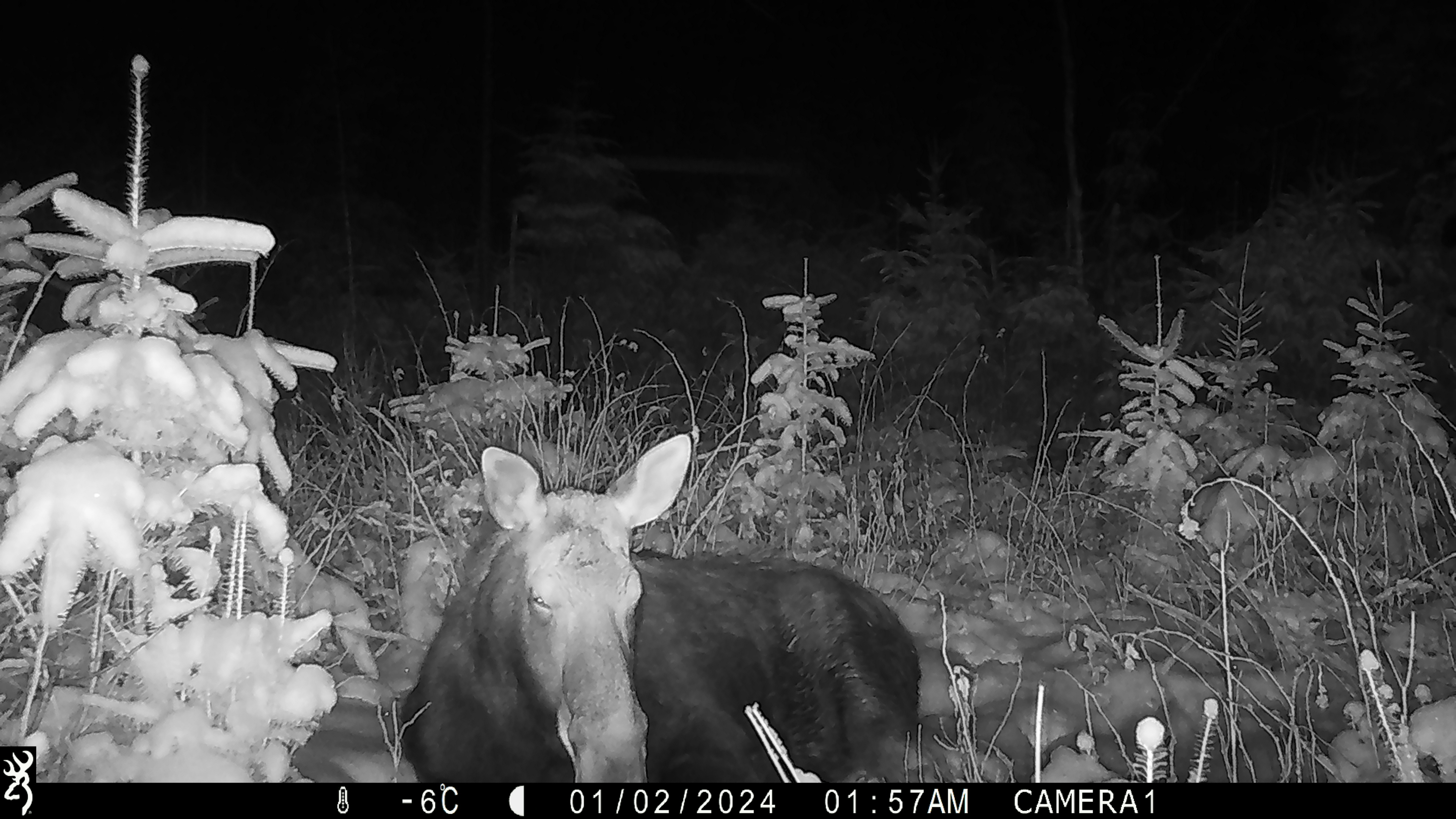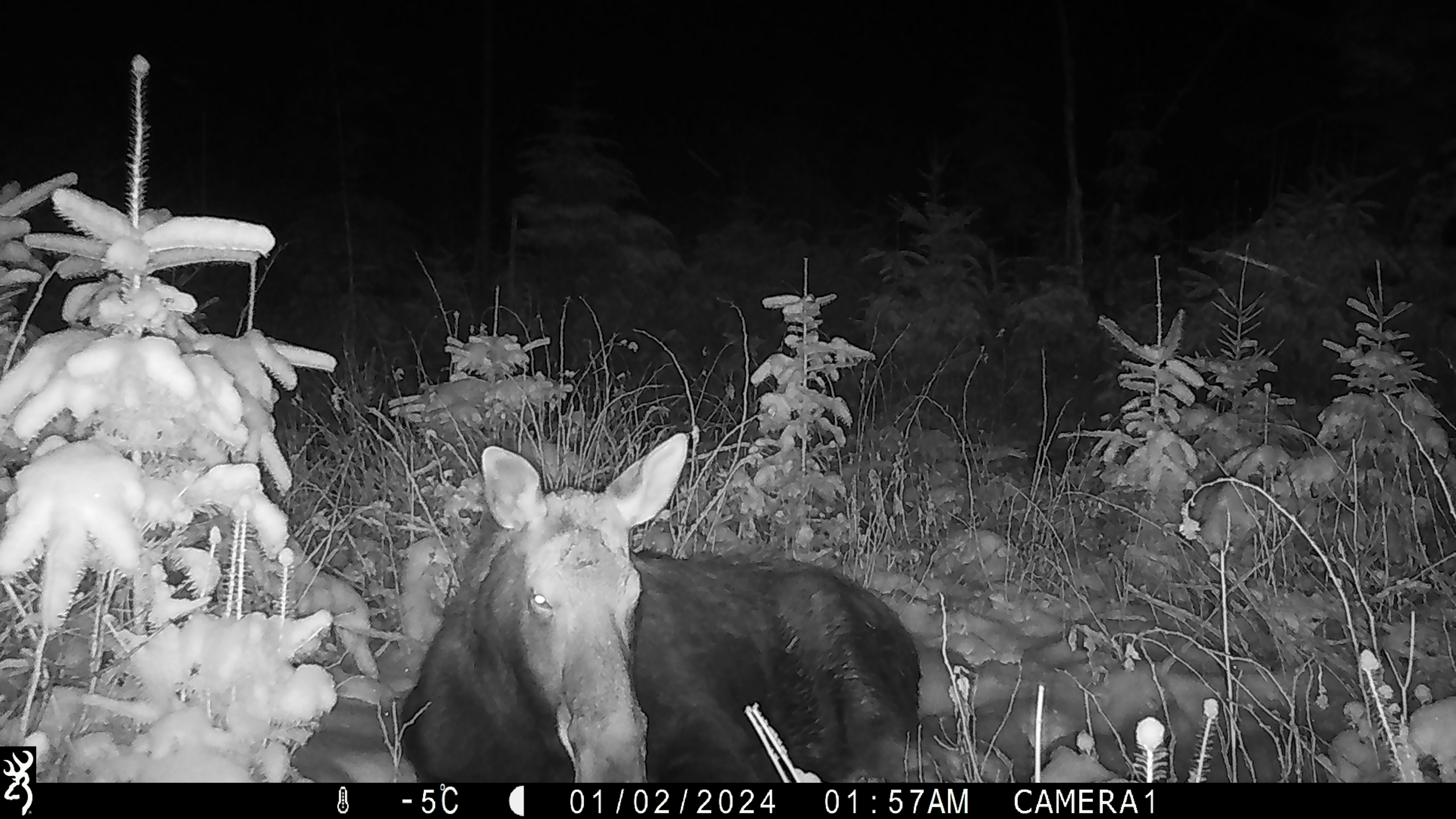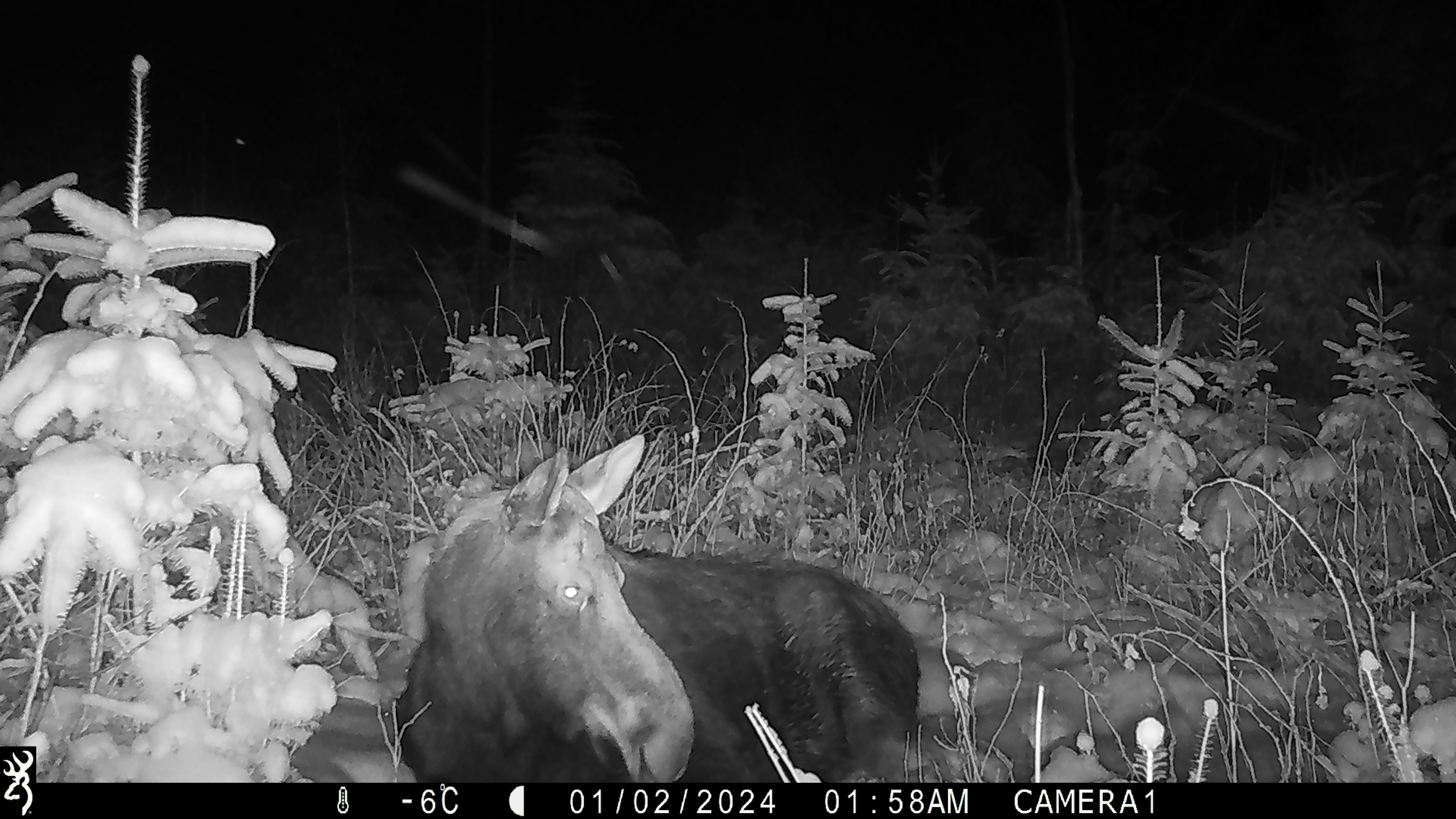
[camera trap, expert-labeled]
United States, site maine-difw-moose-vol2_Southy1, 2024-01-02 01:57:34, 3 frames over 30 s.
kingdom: Animalia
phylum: Chordata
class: Mammalia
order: Artiodactyla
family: Cervidae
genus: Alces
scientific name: Alces alces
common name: moose